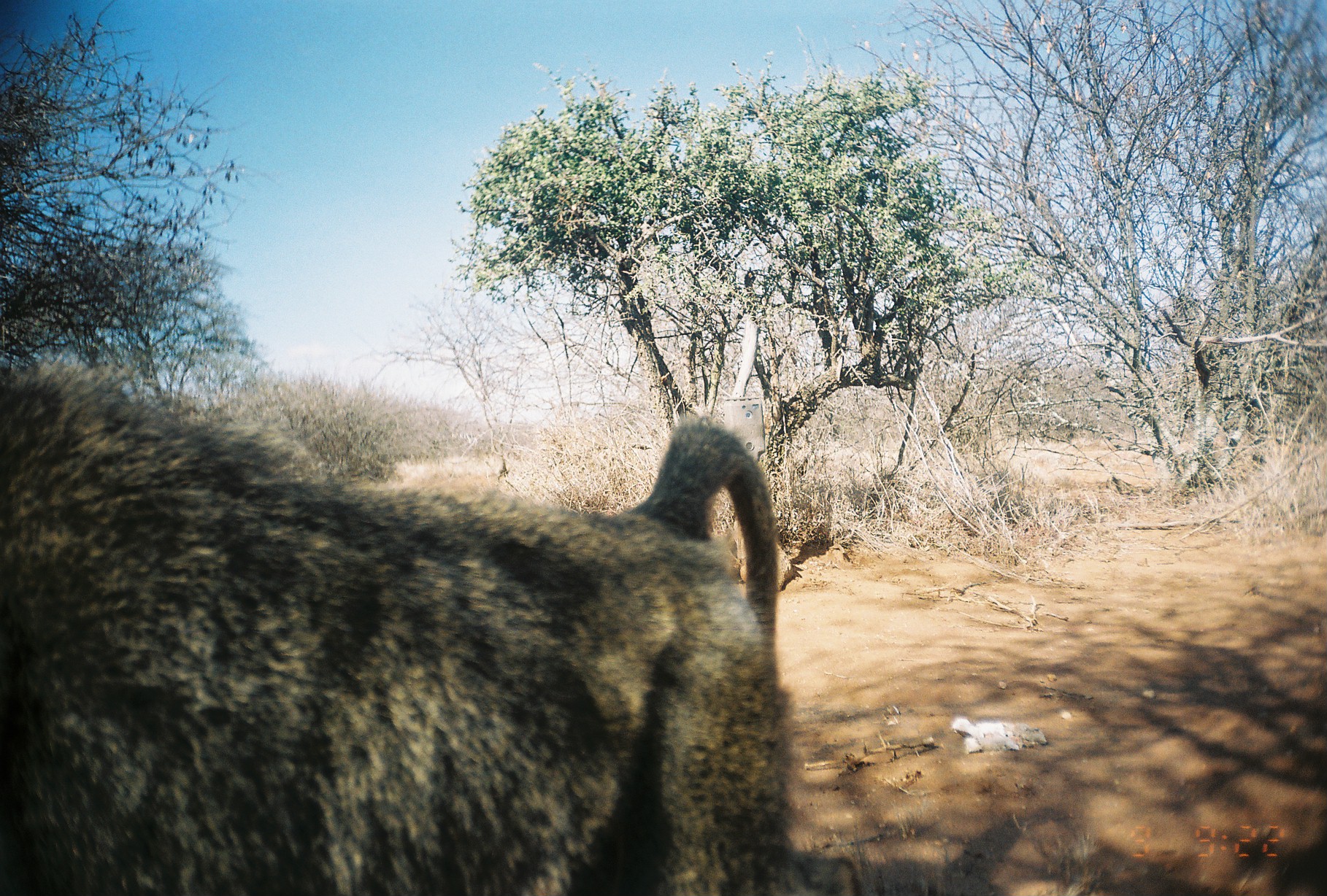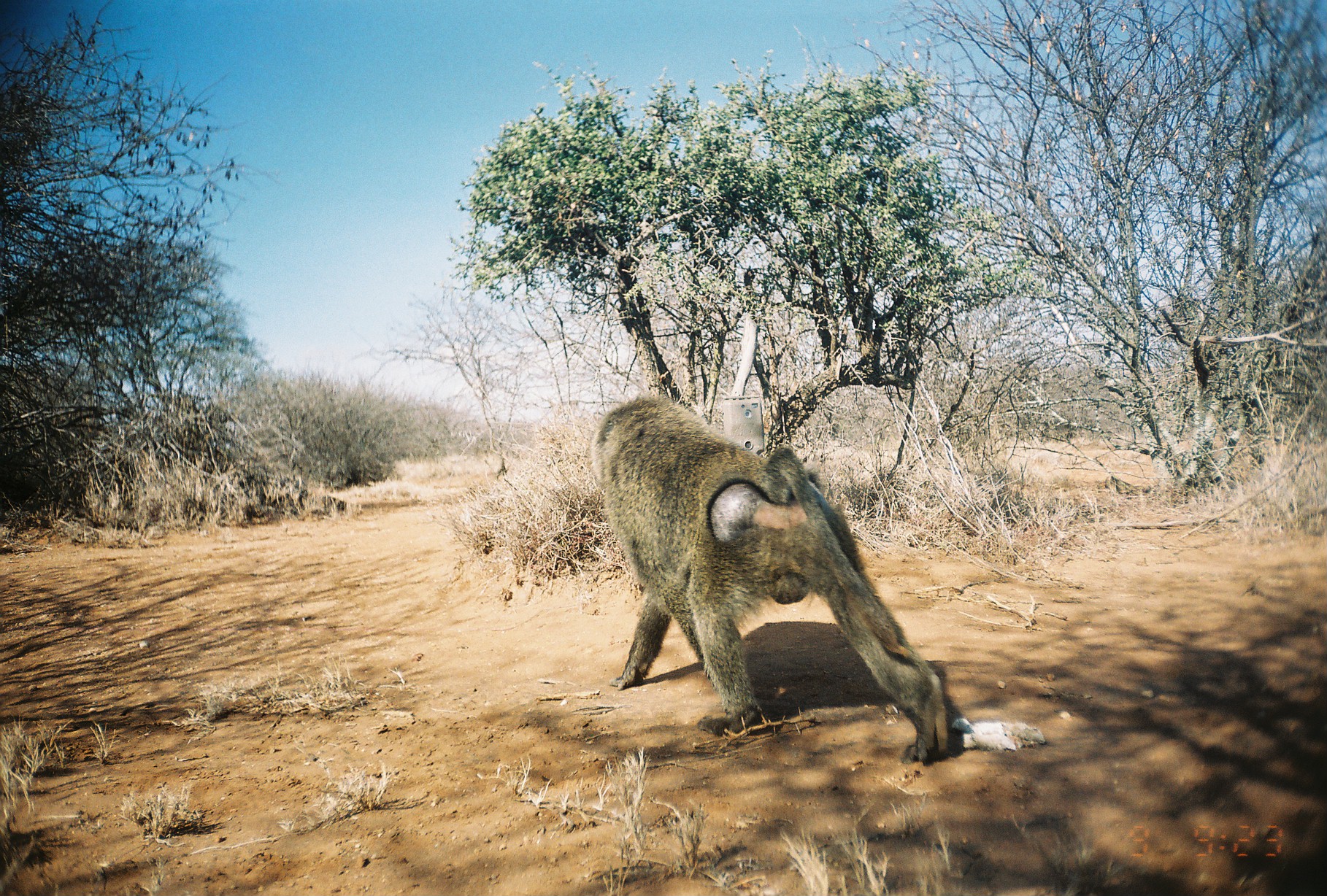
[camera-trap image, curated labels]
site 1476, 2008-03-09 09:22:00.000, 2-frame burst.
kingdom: Animalia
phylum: Chordata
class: Mammalia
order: Primates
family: Cercopithecidae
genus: Papio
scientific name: Papio anubis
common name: olive baboon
Papio anubis (olive baboon), count 1.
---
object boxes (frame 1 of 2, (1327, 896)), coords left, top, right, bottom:
papio anubis: 0, 346, 866, 896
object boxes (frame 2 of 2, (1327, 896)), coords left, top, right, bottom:
papio anubis: 591, 394, 949, 764